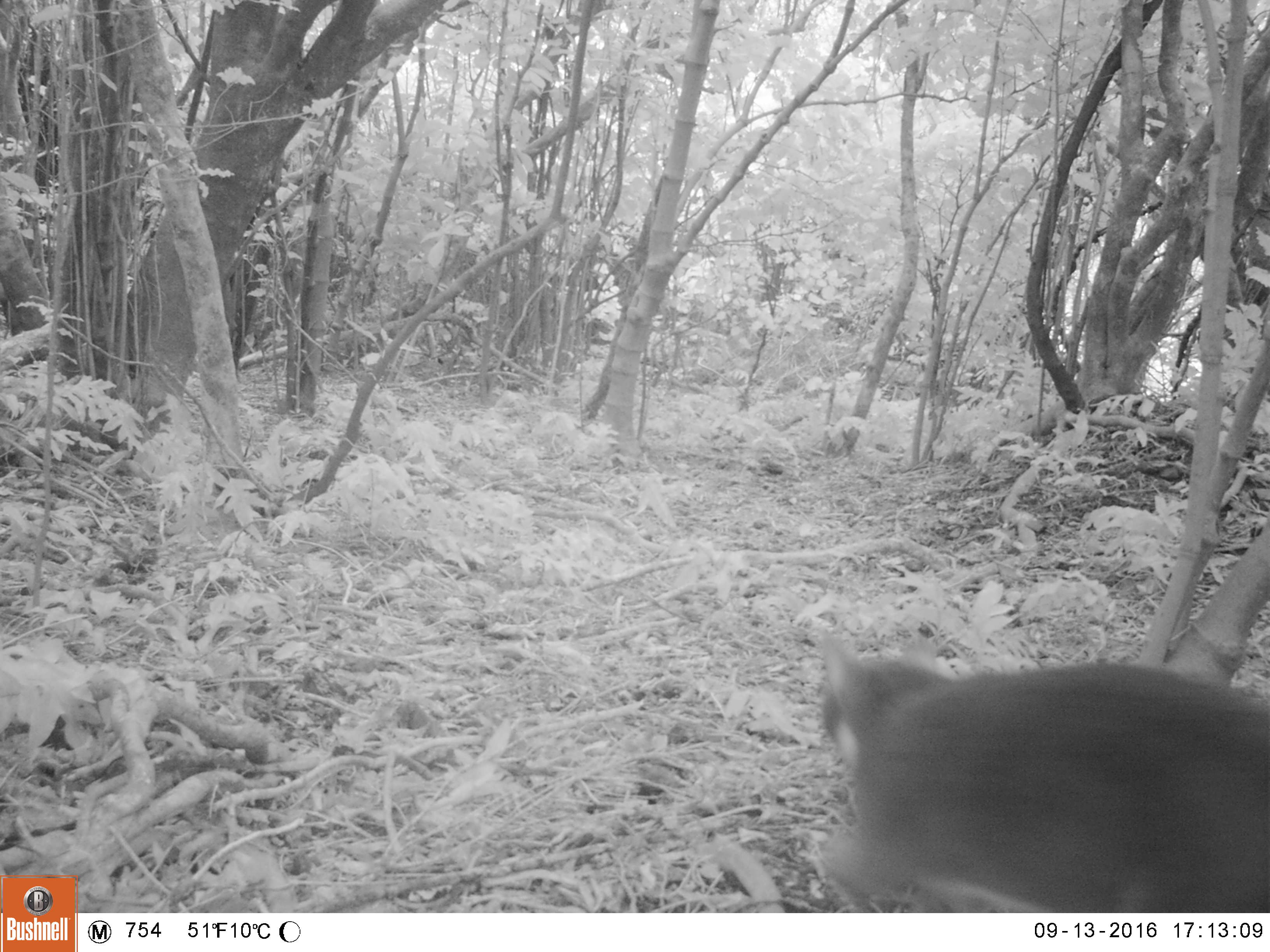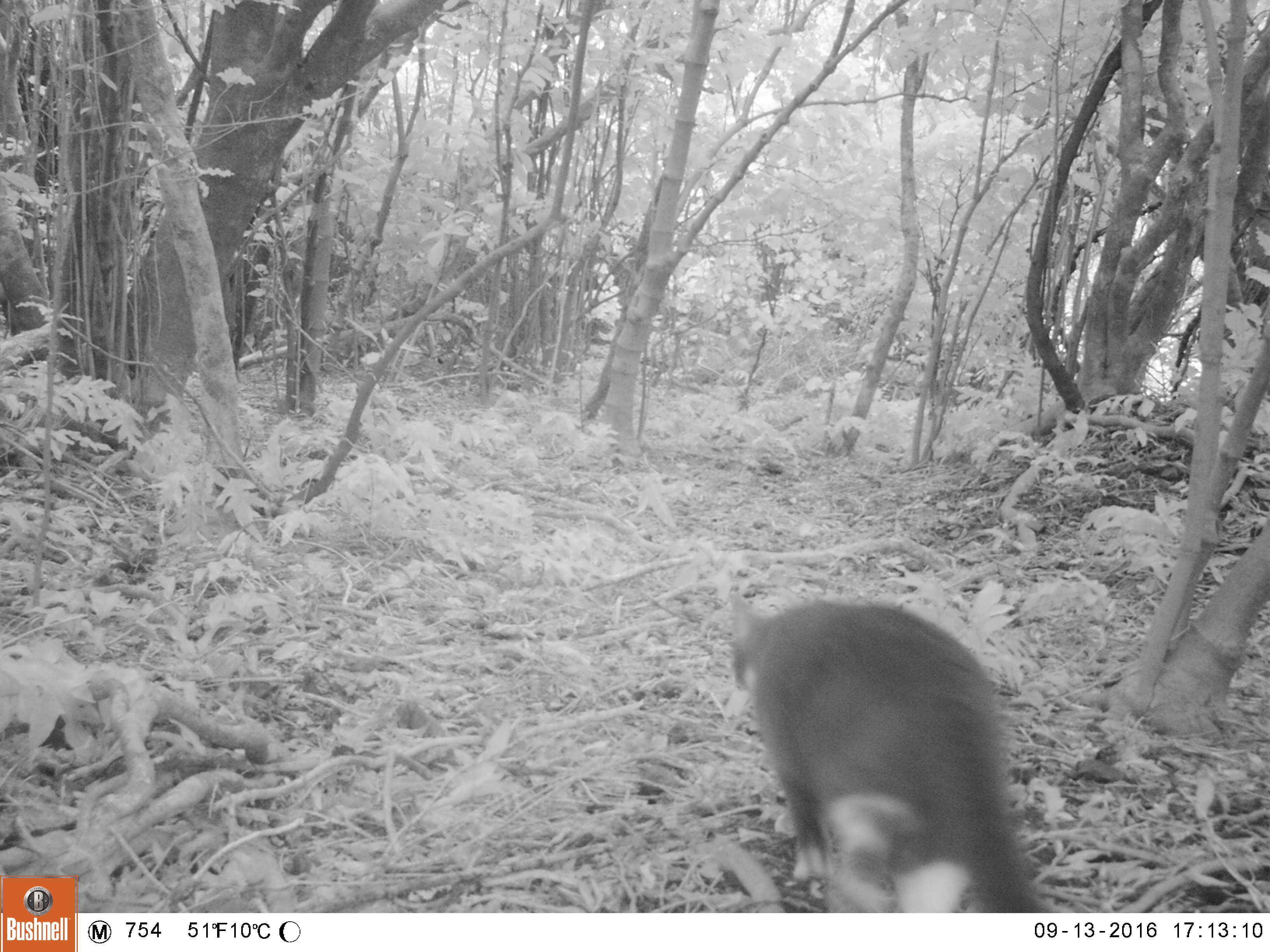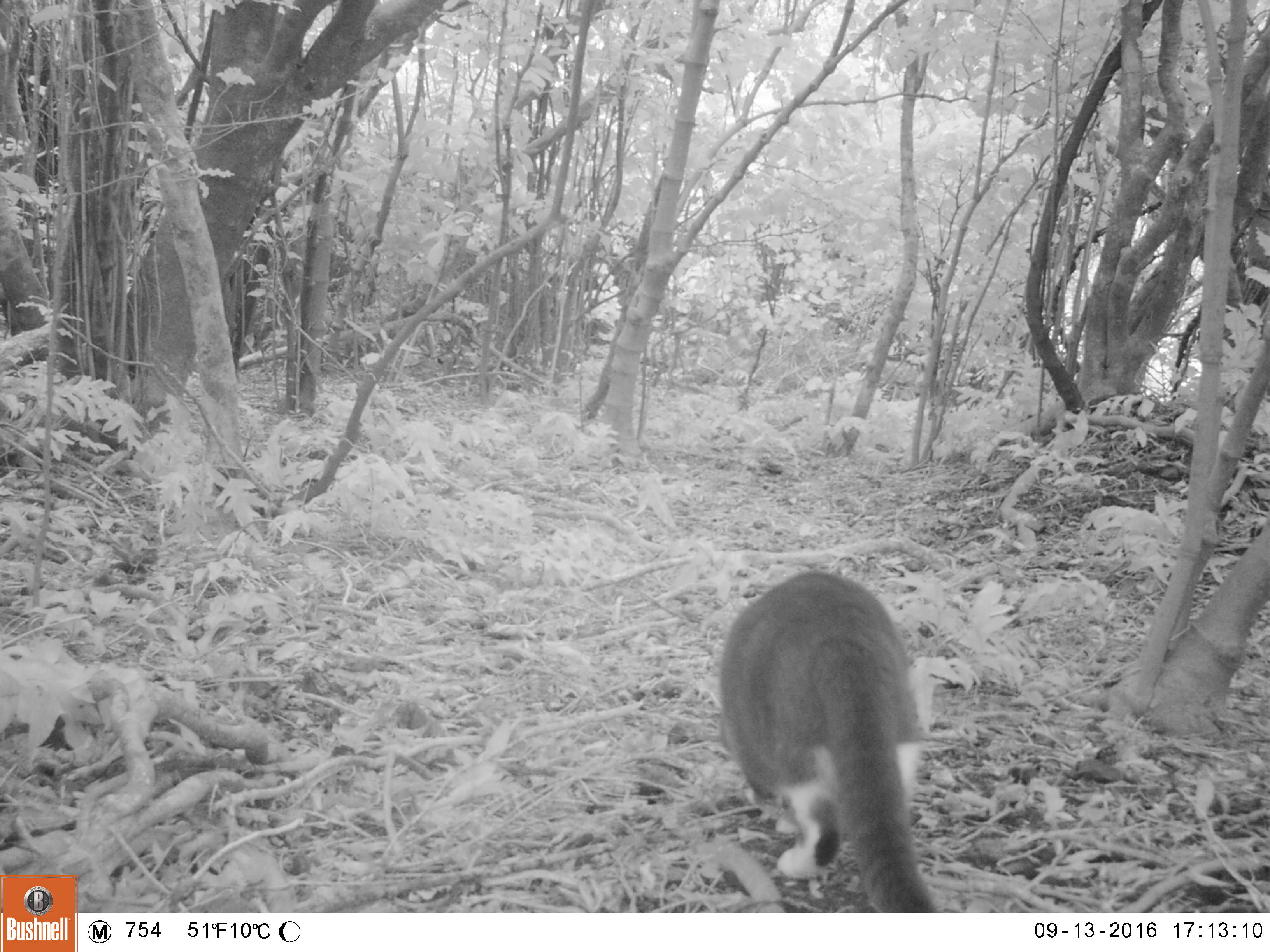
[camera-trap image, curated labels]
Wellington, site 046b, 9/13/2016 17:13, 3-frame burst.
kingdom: Animalia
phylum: Chordata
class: Mammalia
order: Carnivora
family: Felidae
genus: Felis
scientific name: Felis catus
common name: cat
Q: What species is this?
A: Cat (Felis catus).